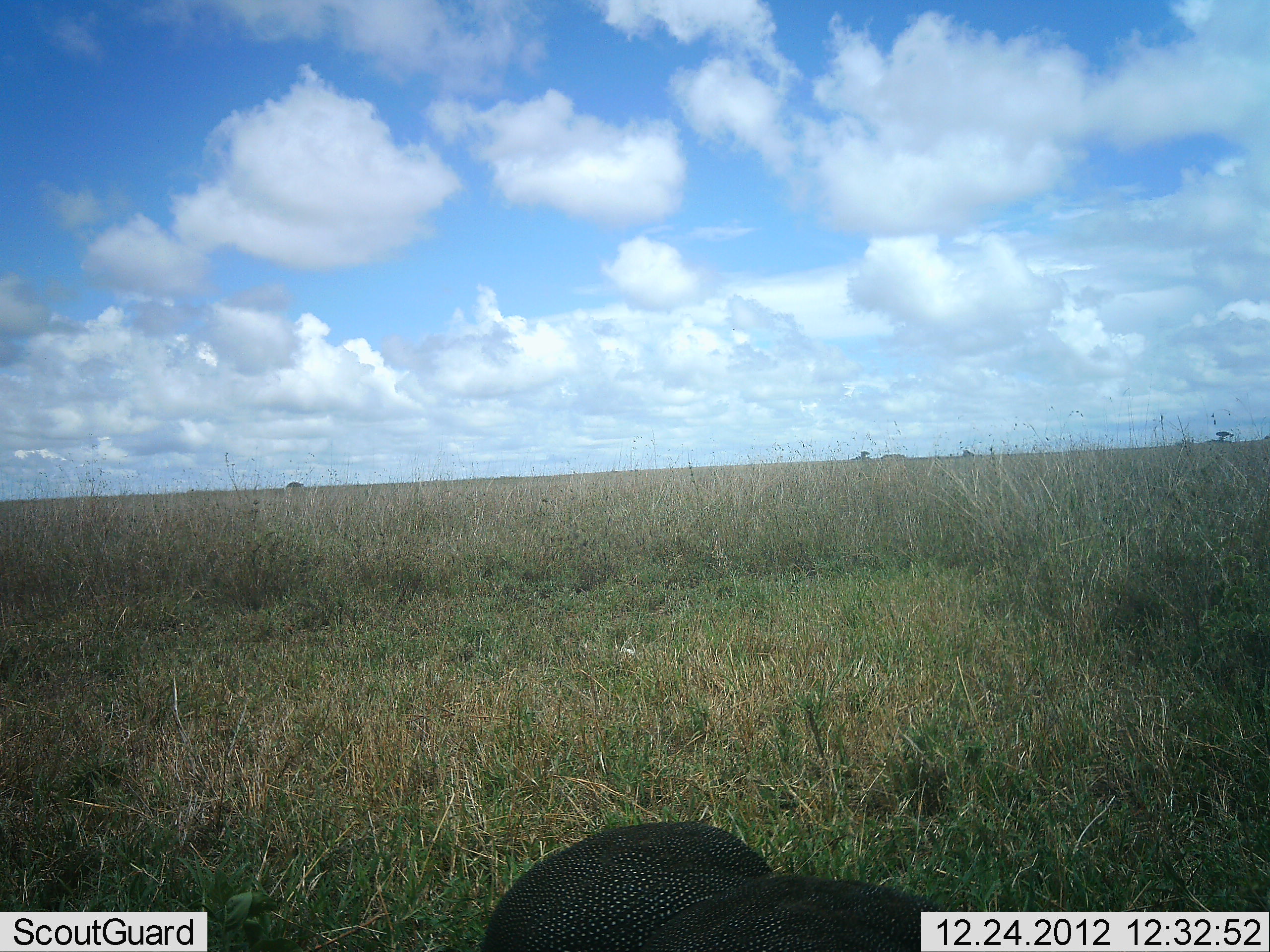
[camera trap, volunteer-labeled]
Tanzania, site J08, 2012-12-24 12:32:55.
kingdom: Animalia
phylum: Chordata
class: Aves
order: Galliformes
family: Numididae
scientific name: Numididae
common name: guinea fowl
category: guineafowl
Guineafowl (guinea fowl) (Numididae), count 1. Behavior (volunteer vote fractions): standing 63%, resting 7%, moving 4%, interacting 0%. Young present (vote fraction): 0%. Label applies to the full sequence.